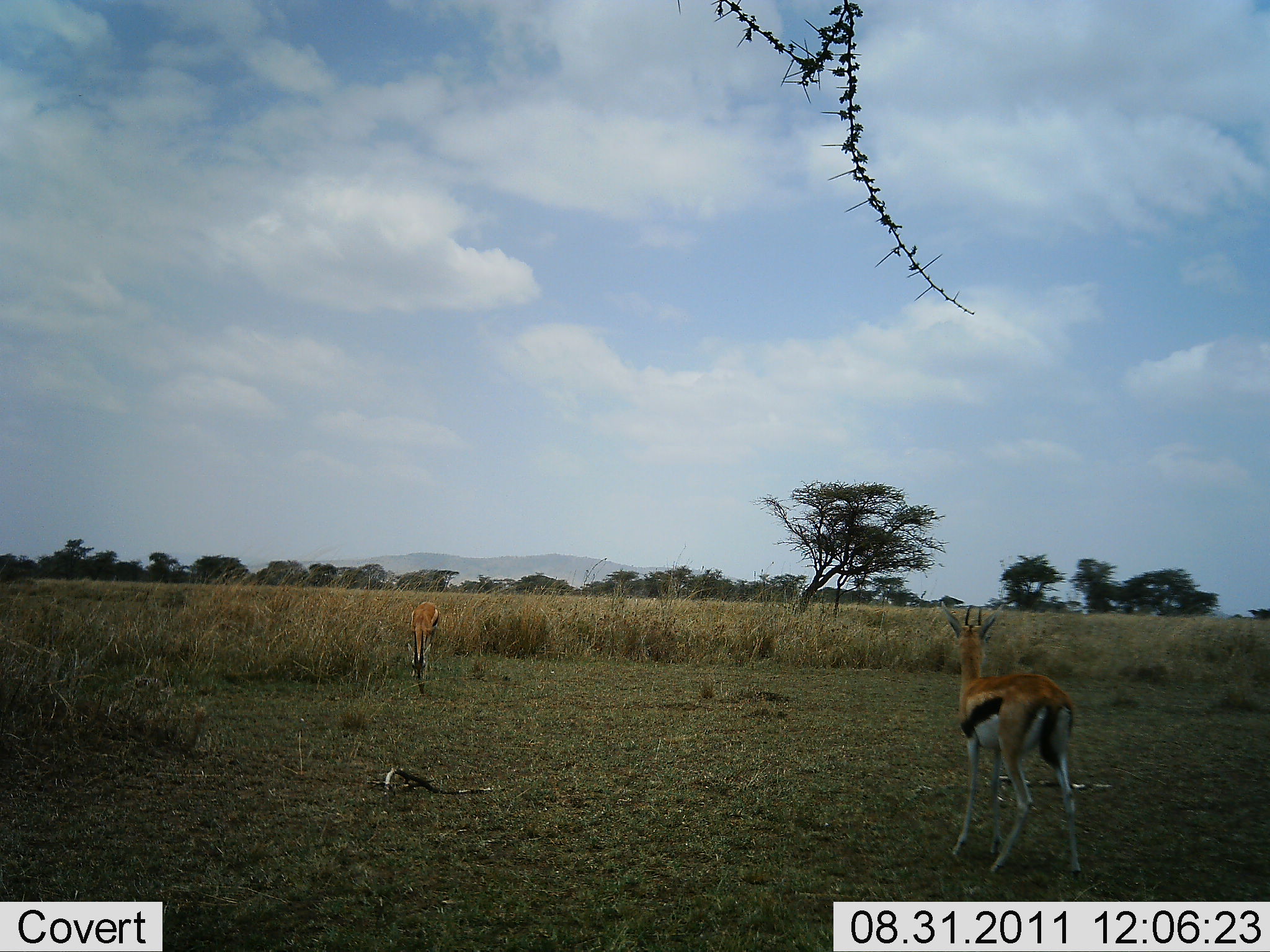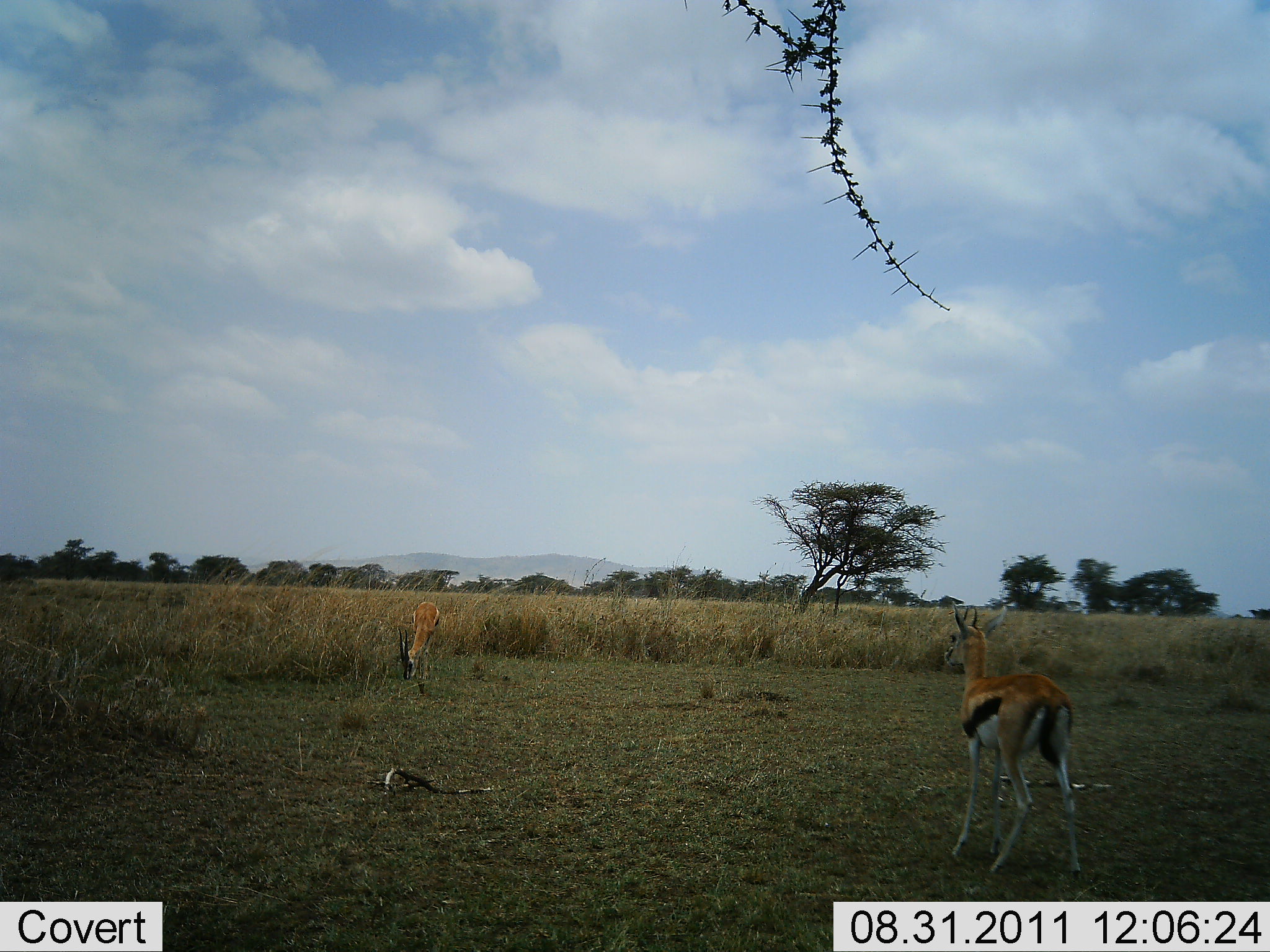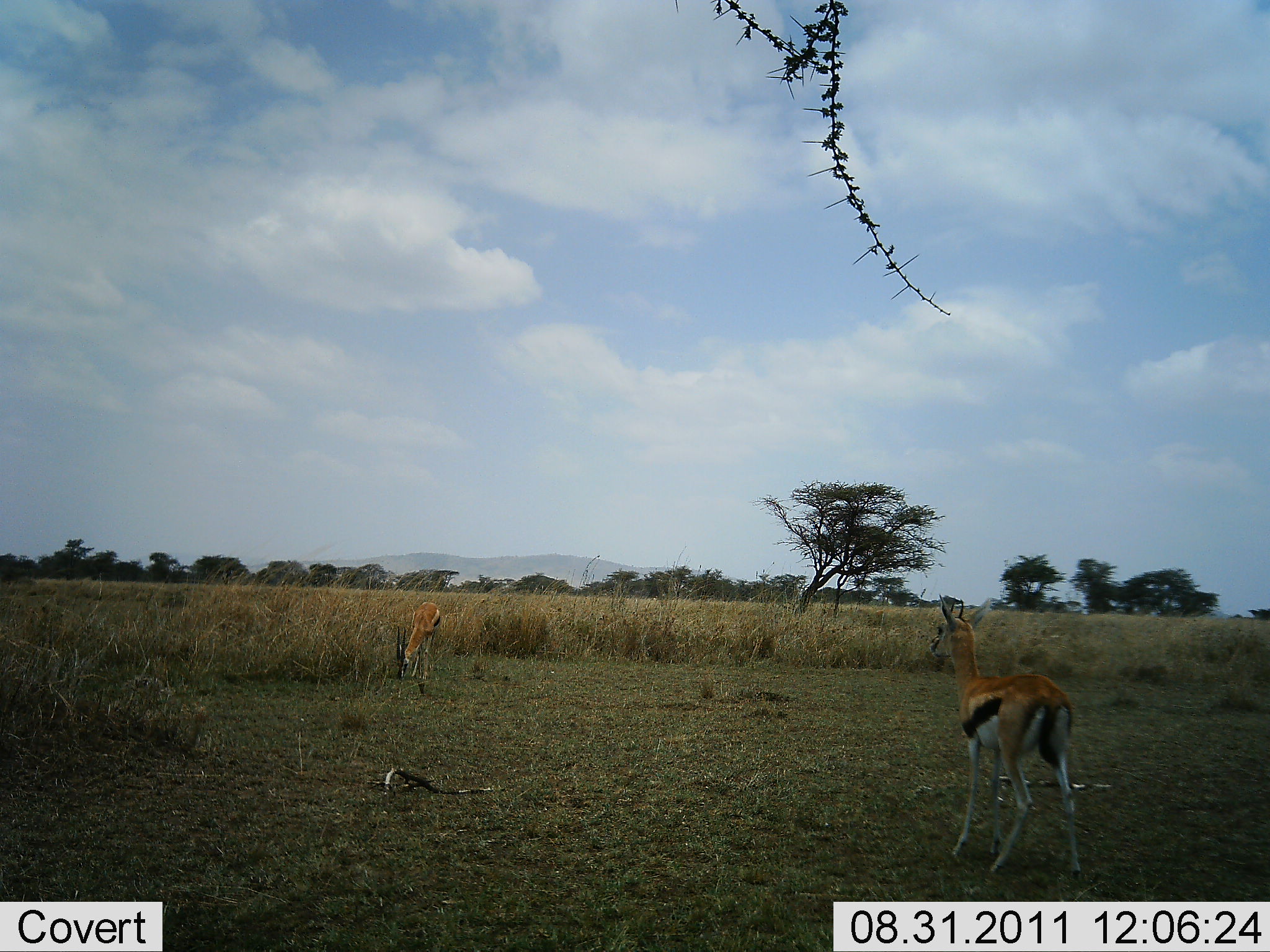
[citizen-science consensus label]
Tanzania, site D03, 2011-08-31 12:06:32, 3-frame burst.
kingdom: Animalia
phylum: Chordata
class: Mammalia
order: Artiodactyla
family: Bovidae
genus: Eudorcas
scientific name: Eudorcas thomsonii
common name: thomson's gazelle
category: gazellethomsons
Gazellethomsons (thomson's gazelle) (Eudorcas thomsonii), count 2. Behavior (volunteer vote fractions): standing 80%, resting 0%, moving 10%, interacting 0%. Young present (vote fraction): 0%. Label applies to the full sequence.